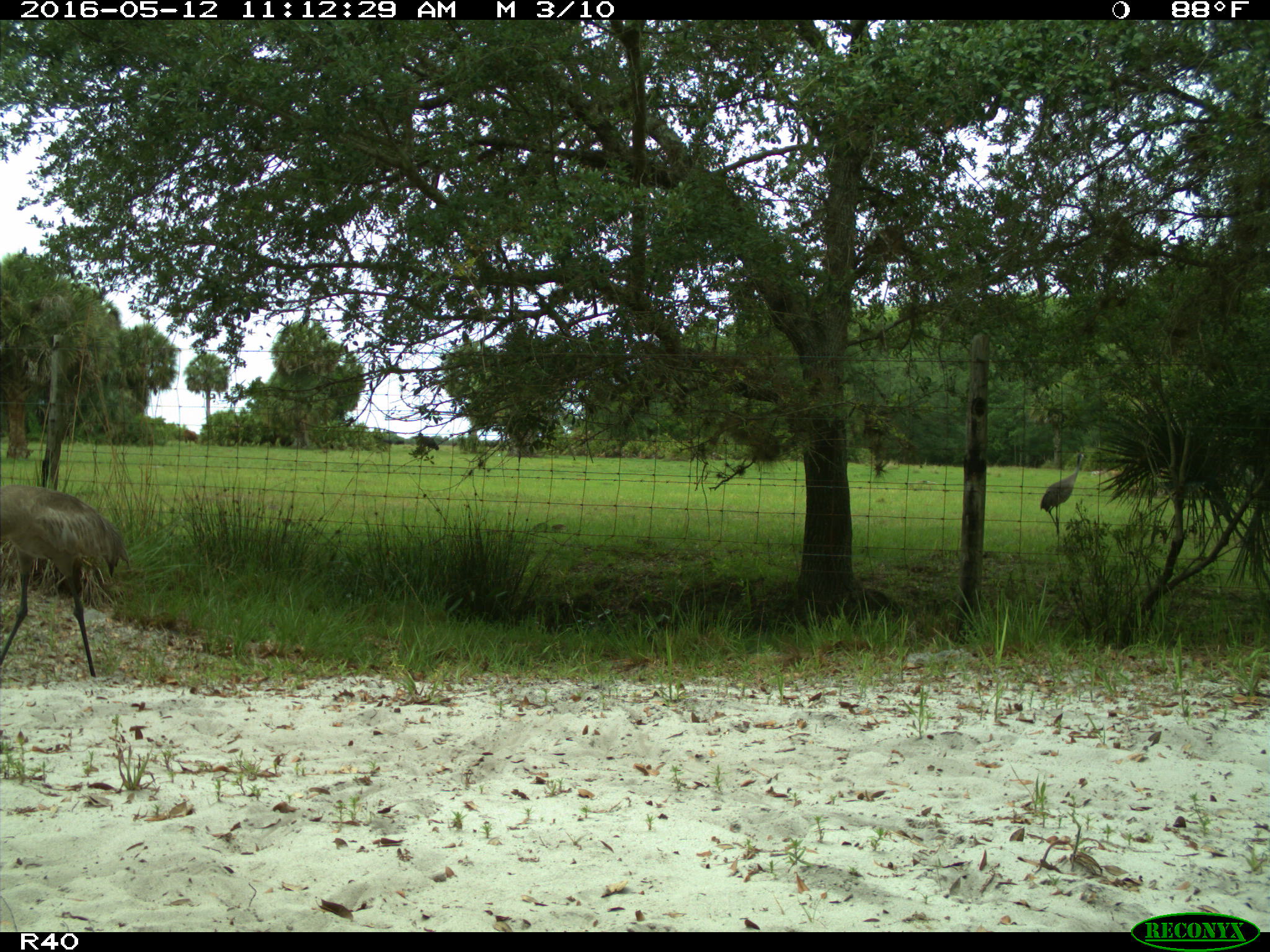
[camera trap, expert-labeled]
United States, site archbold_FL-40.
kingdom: Animalia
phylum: Chordata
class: Aves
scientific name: Aves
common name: birds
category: unidentified bird